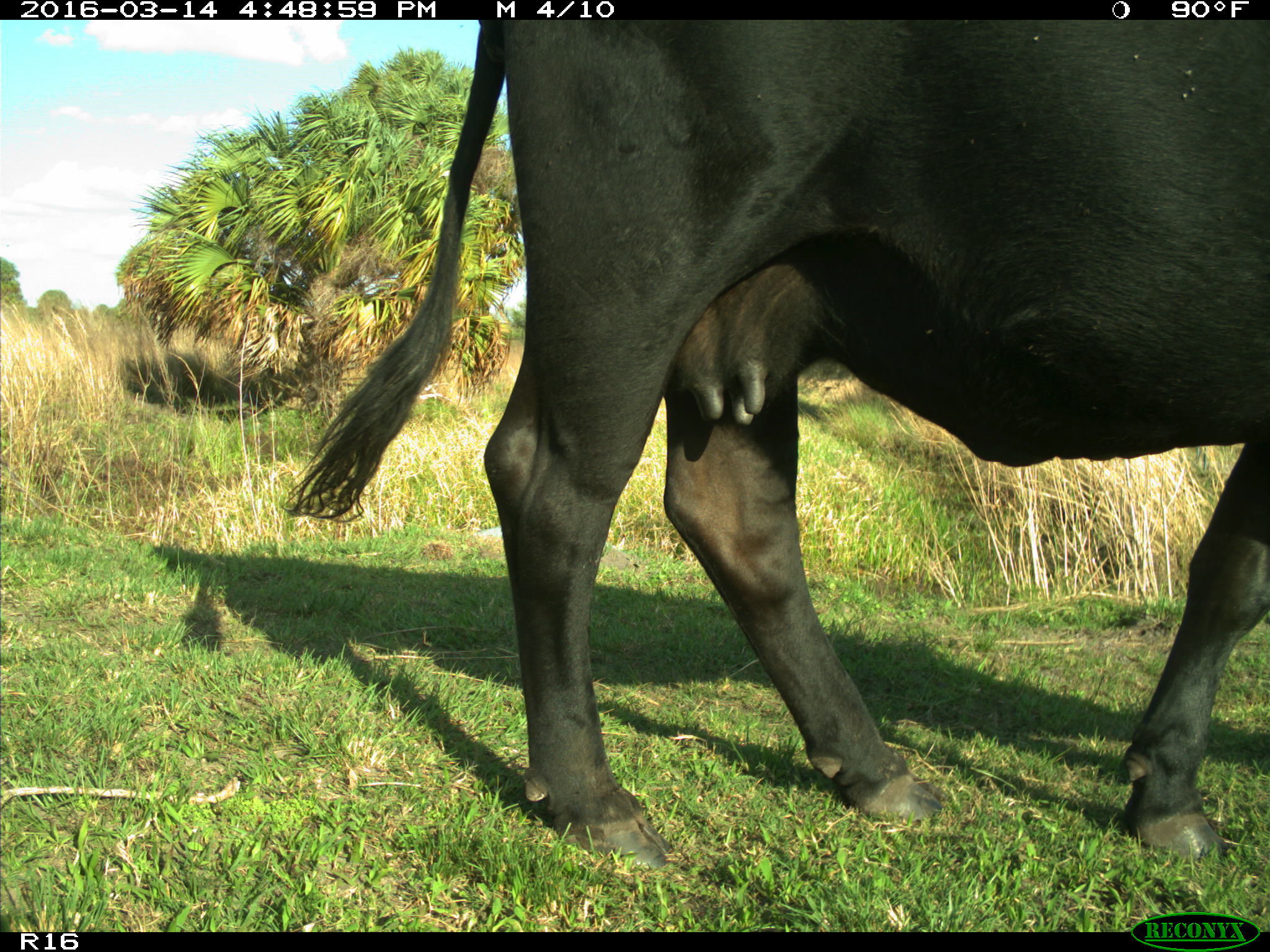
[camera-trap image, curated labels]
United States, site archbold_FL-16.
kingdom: Animalia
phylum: Chordata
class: Mammalia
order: Artiodactyla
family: Bovidae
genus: Bos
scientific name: Bos taurus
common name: domestic cow